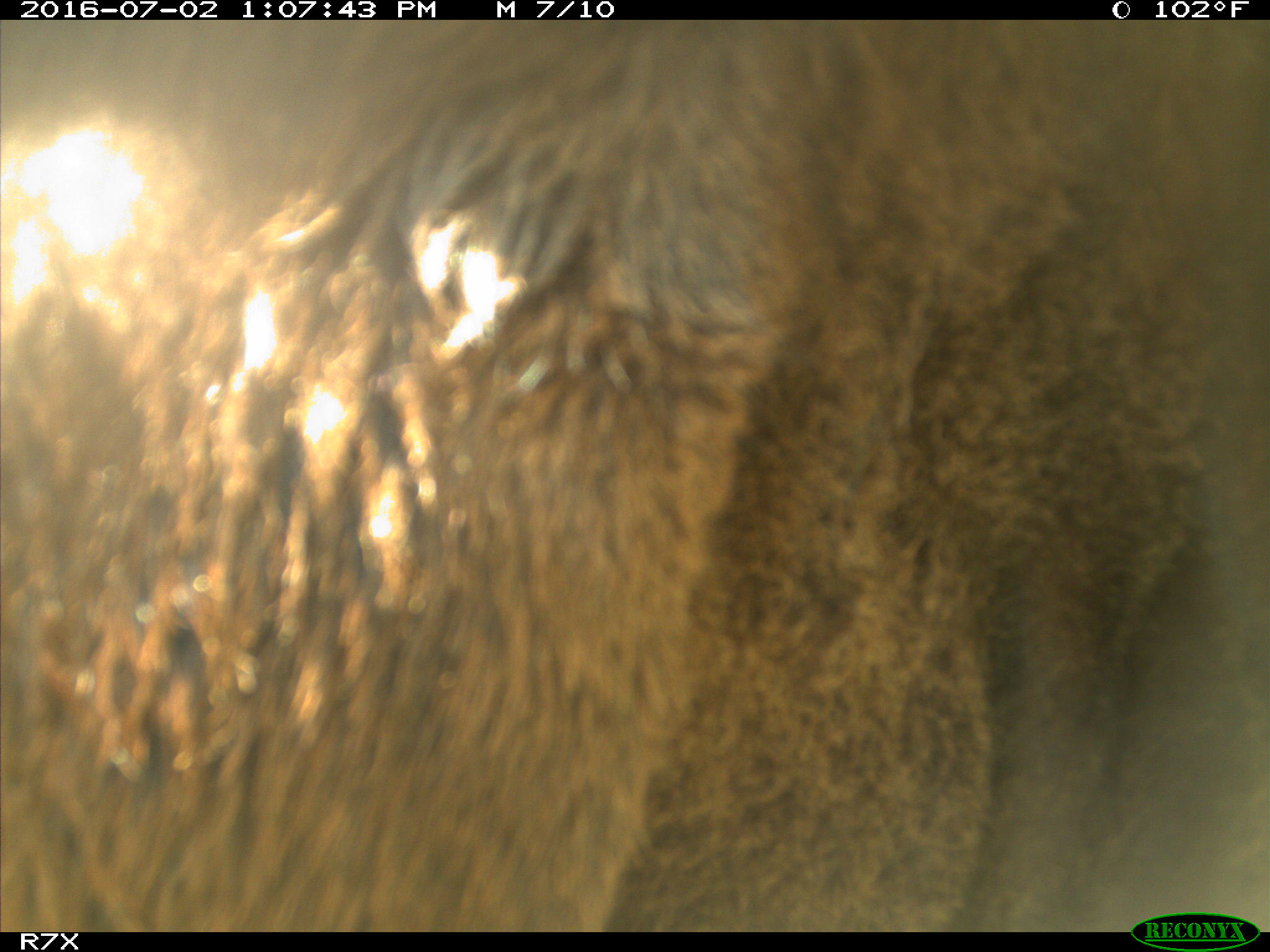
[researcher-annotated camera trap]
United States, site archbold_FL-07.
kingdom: Animalia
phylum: Chordata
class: Mammalia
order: Artiodactyla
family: Bovidae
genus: Bos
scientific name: Bos taurus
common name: domestic cow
Bos taurus (domestic cow).